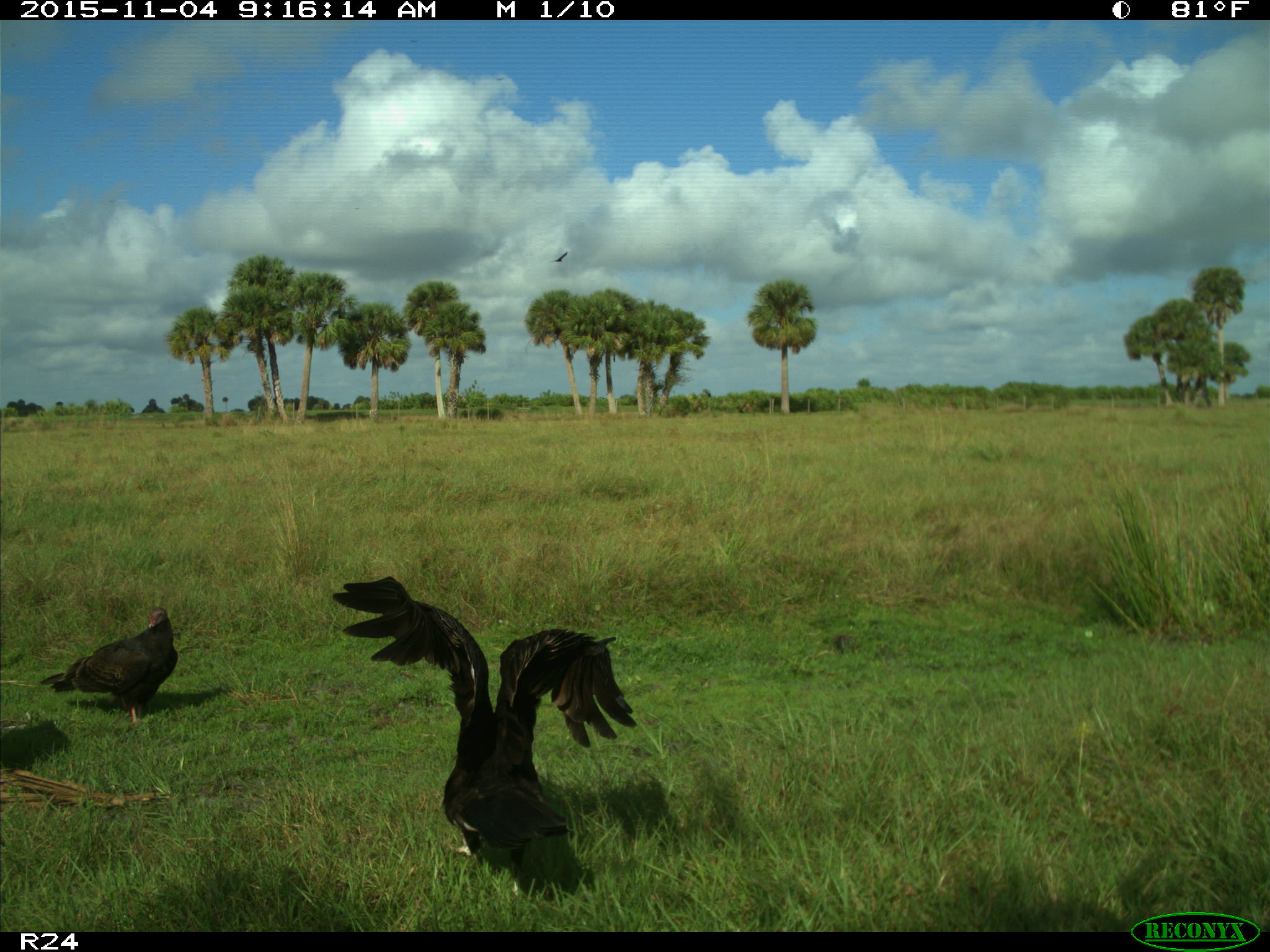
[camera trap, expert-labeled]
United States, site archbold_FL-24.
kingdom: Animalia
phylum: Chordata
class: Aves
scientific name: Aves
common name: birds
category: unidentified bird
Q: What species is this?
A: Unidentified bird (birds) (Aves).